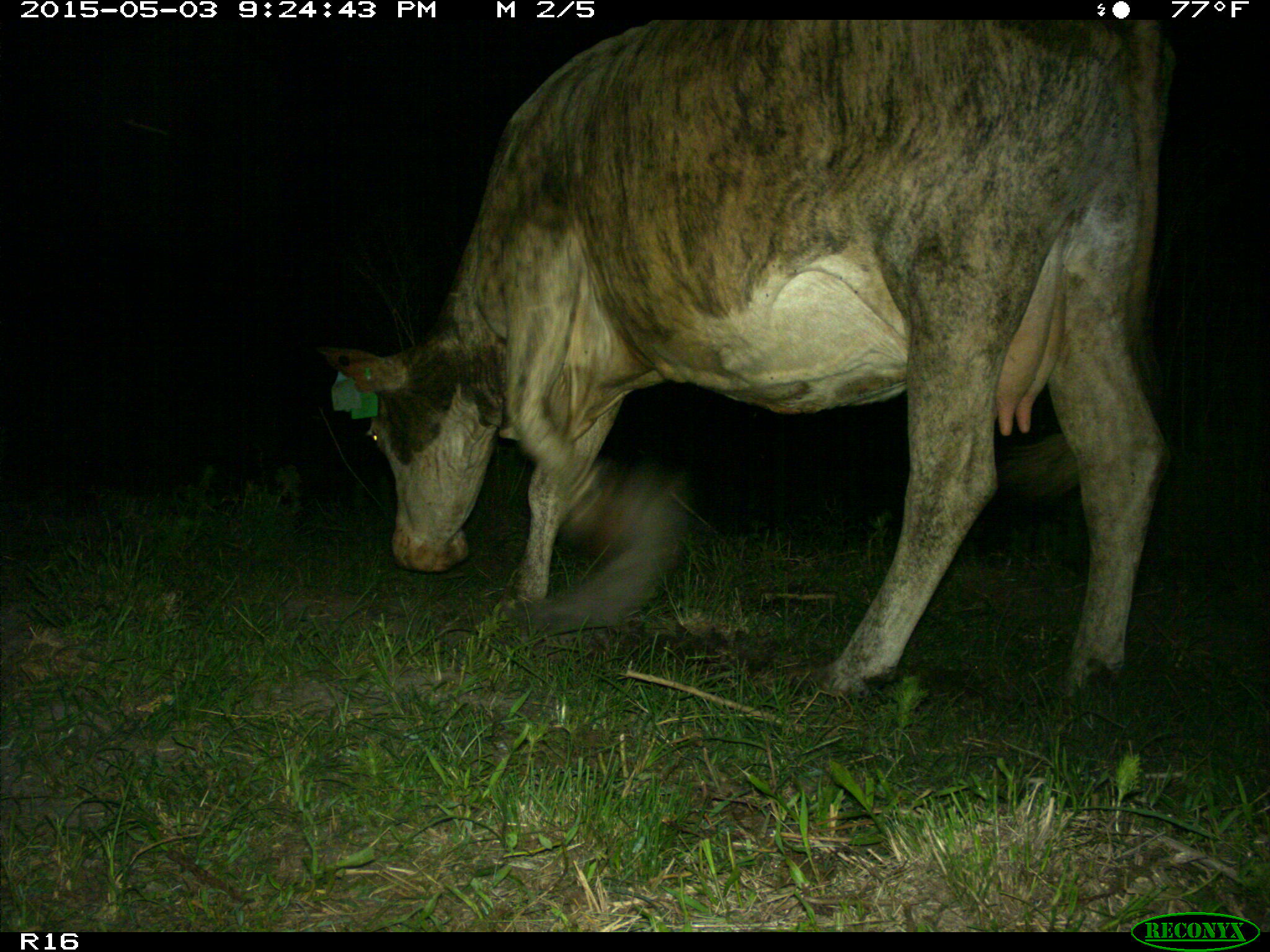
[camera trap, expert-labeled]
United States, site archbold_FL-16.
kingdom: Animalia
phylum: Chordata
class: Mammalia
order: Artiodactyla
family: Bovidae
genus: Bos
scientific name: Bos taurus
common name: domestic cow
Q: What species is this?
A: Bos taurus (domestic cow).